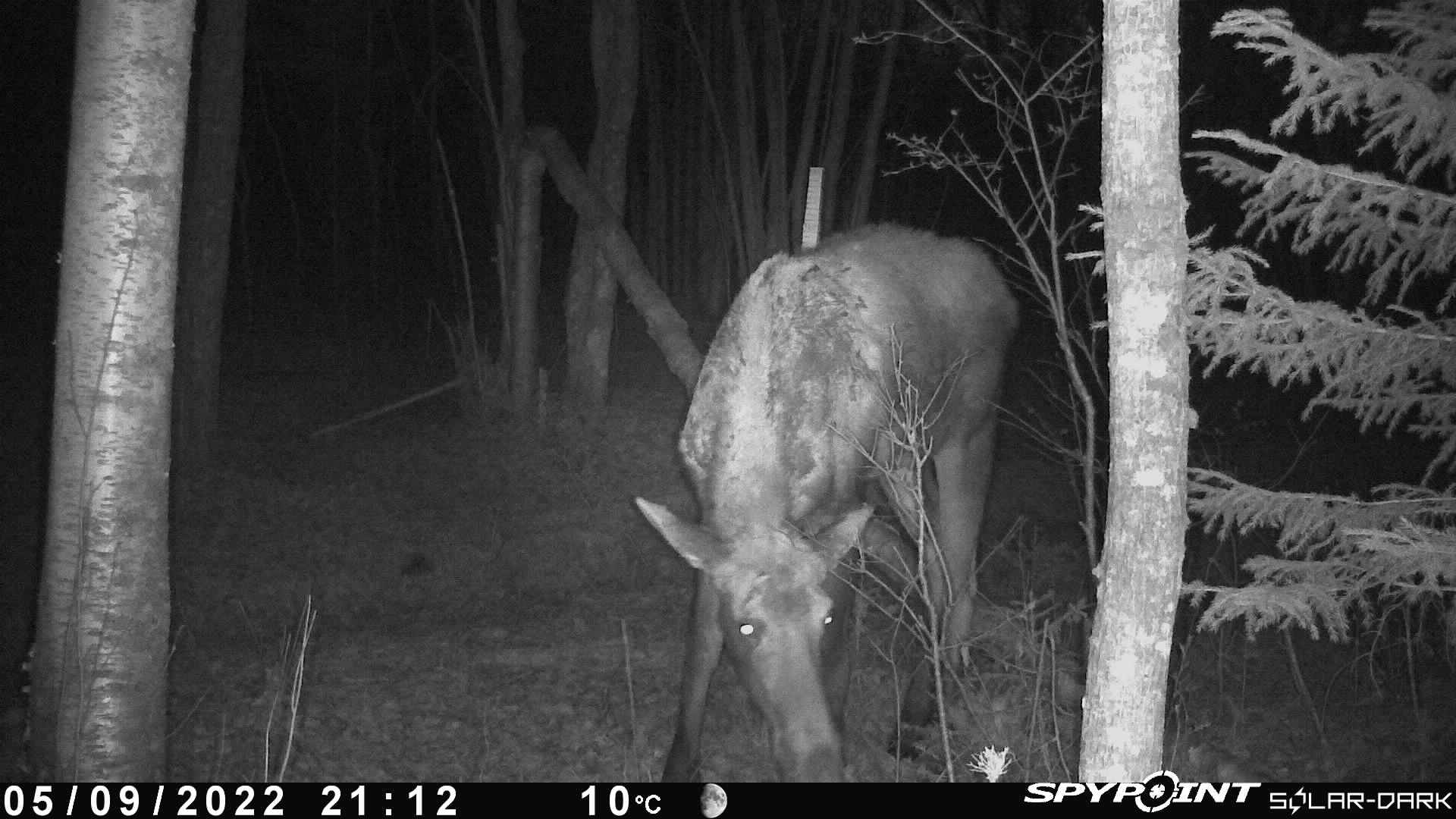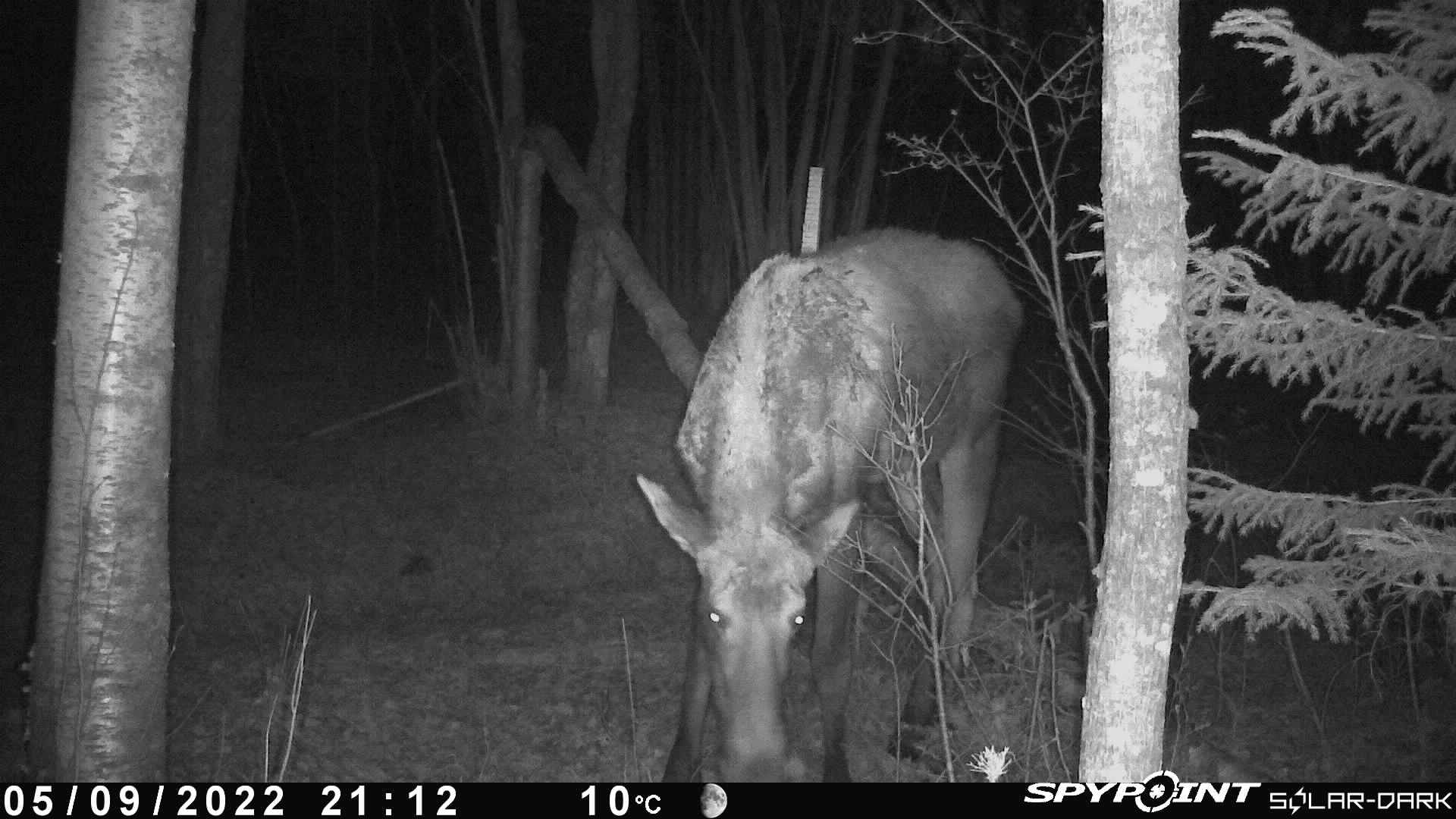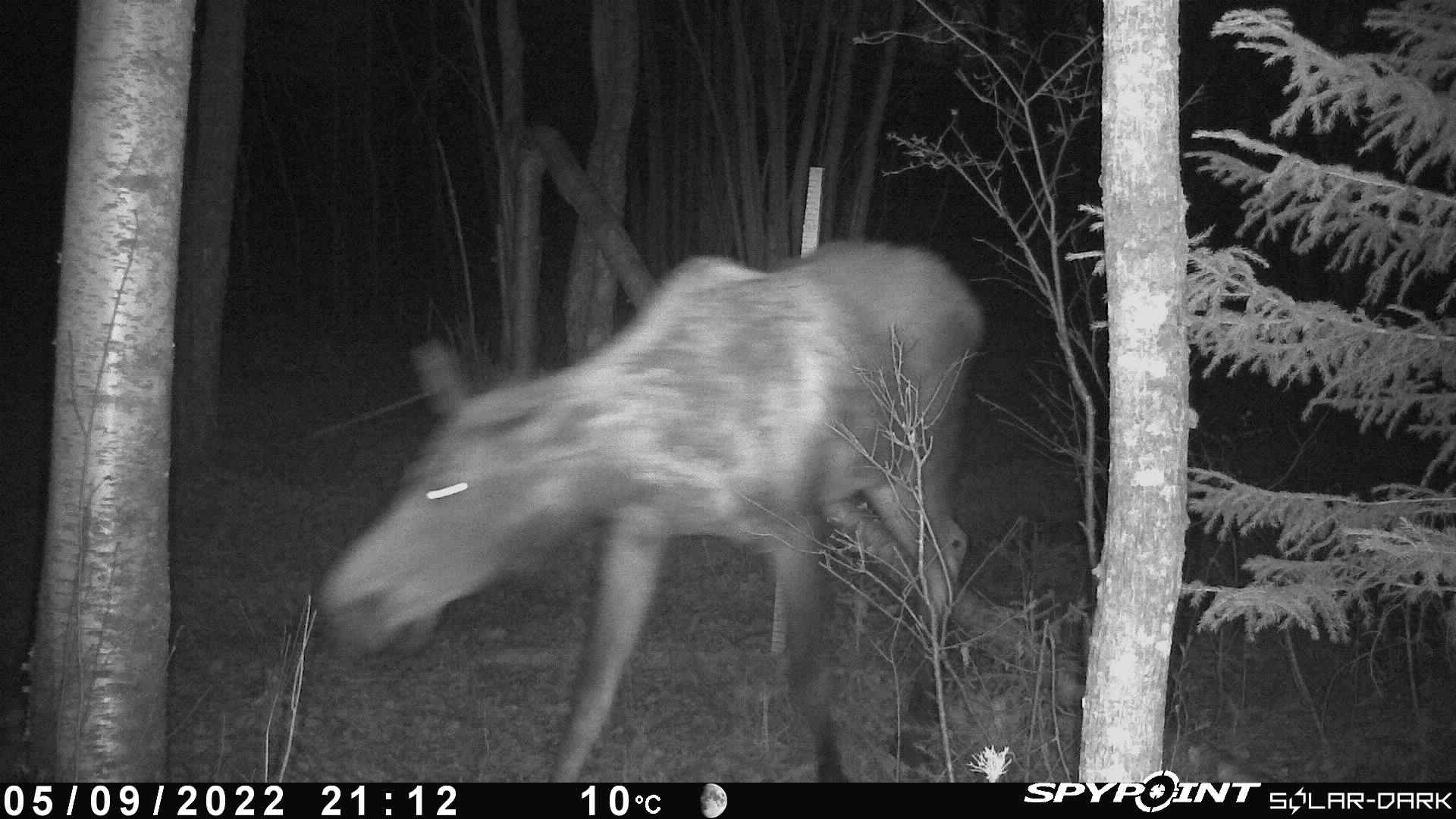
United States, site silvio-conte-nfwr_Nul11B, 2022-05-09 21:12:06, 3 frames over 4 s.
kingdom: Animalia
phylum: Chordata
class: Mammalia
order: Artiodactyla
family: Cervidae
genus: Alces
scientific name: Alces alces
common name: moose